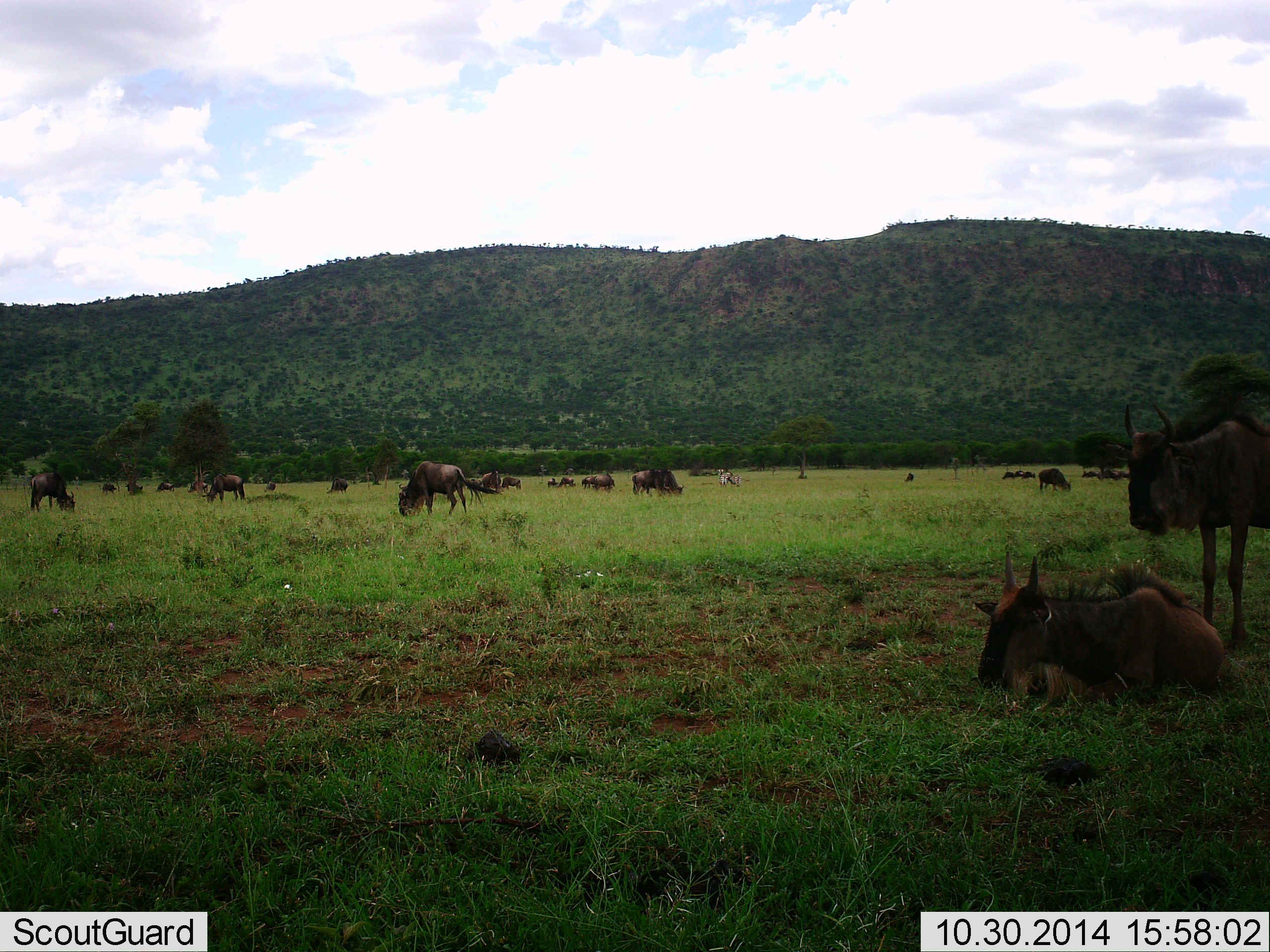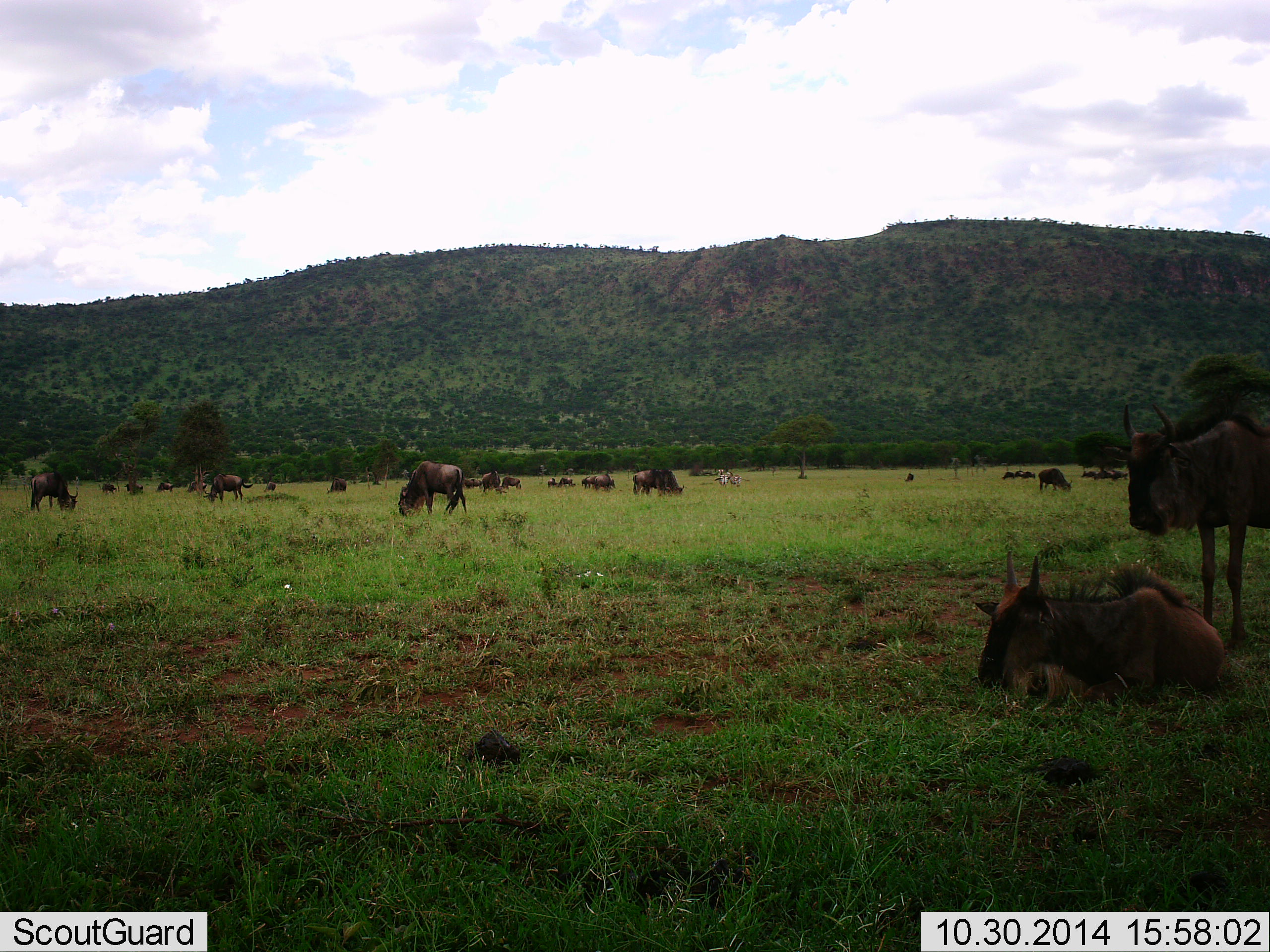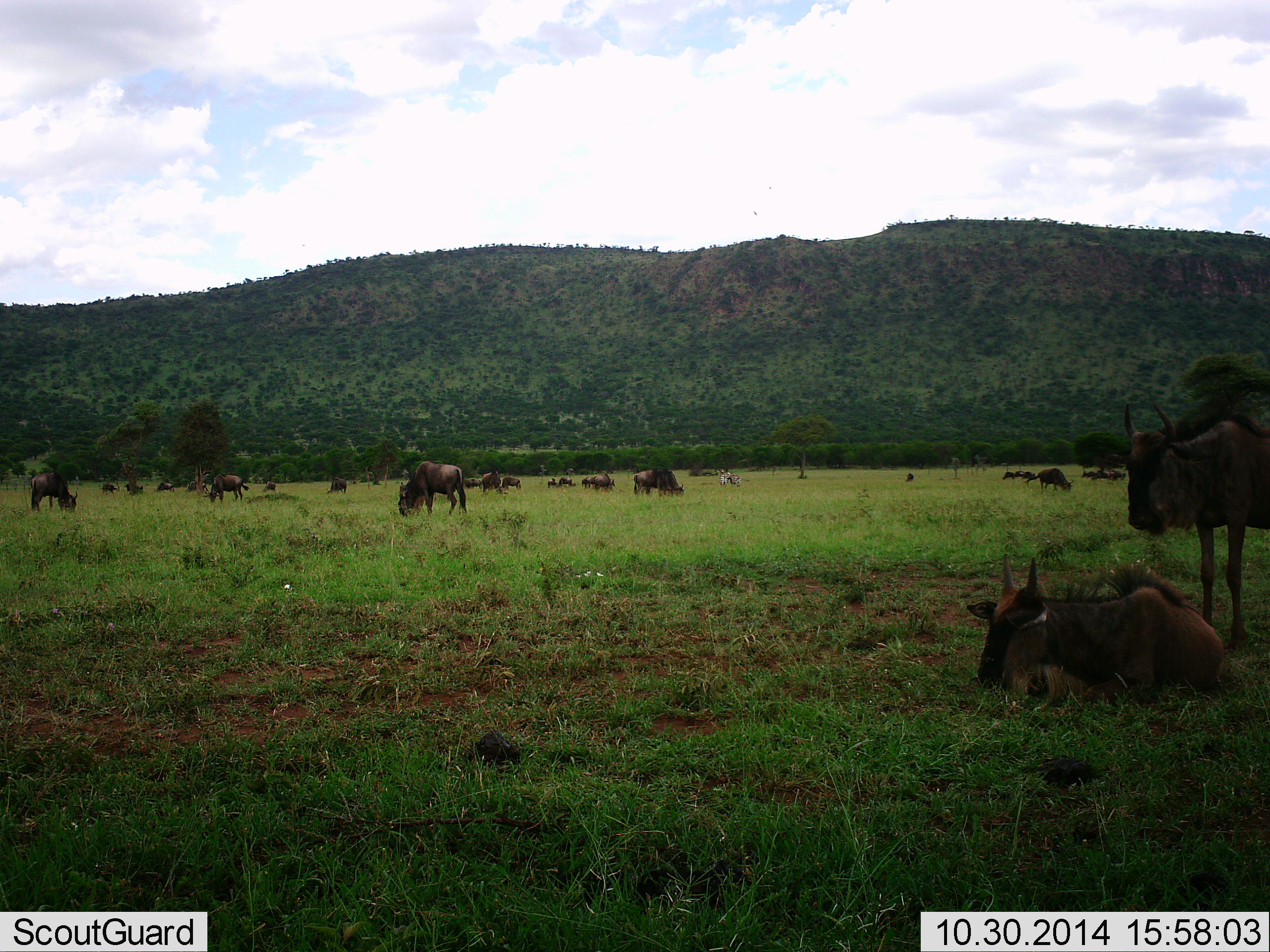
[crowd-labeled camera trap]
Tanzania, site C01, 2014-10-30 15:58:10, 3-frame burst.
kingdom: Animalia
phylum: Chordata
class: Mammalia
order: Artiodactyla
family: Bovidae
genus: Connochaetes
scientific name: Connochaetes taurinus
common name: blue wildebeest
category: wildebeest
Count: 11-50.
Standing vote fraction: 50%.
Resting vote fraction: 100%.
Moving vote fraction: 10%.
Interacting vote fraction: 10%.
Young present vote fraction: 10%.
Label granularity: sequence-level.